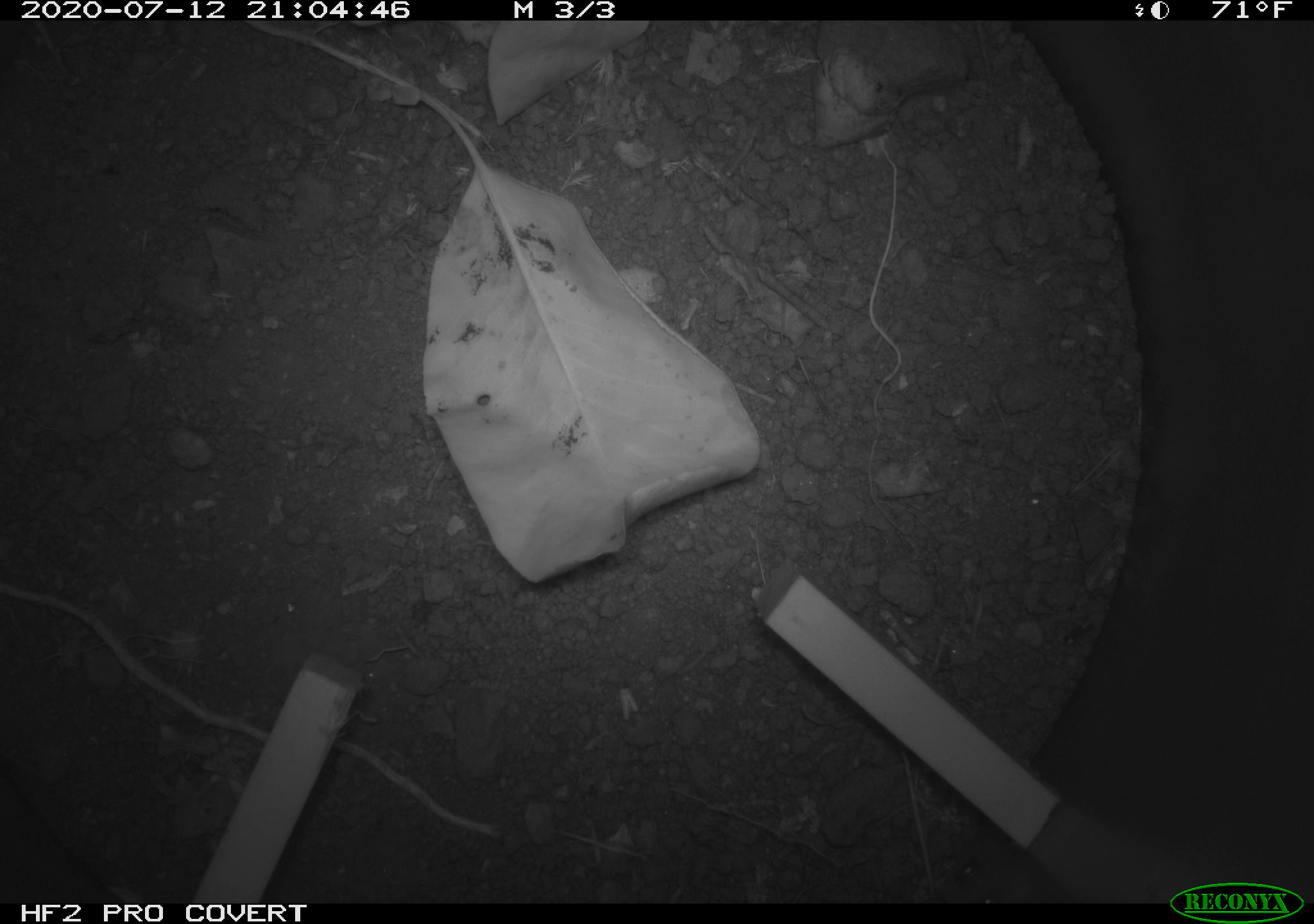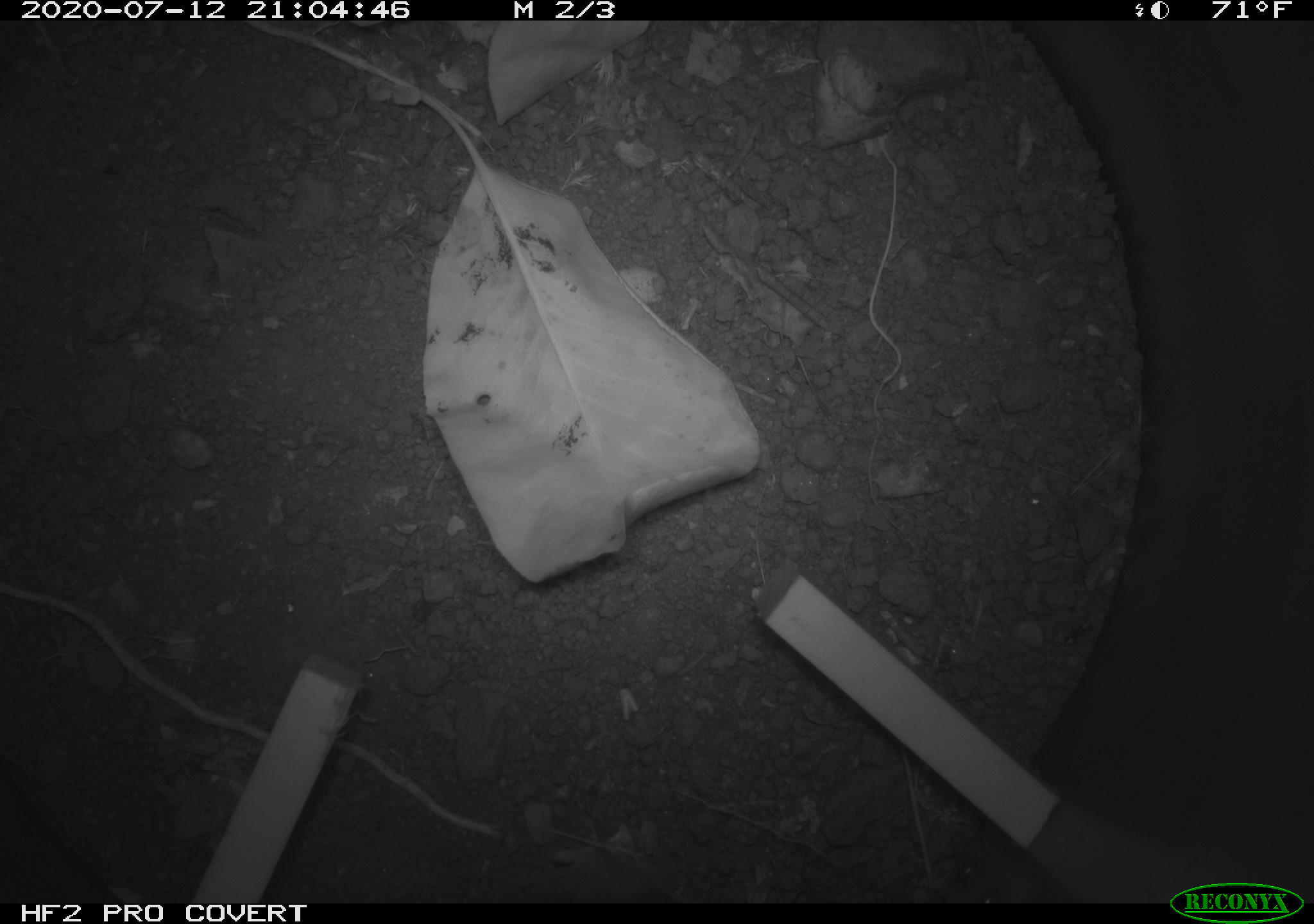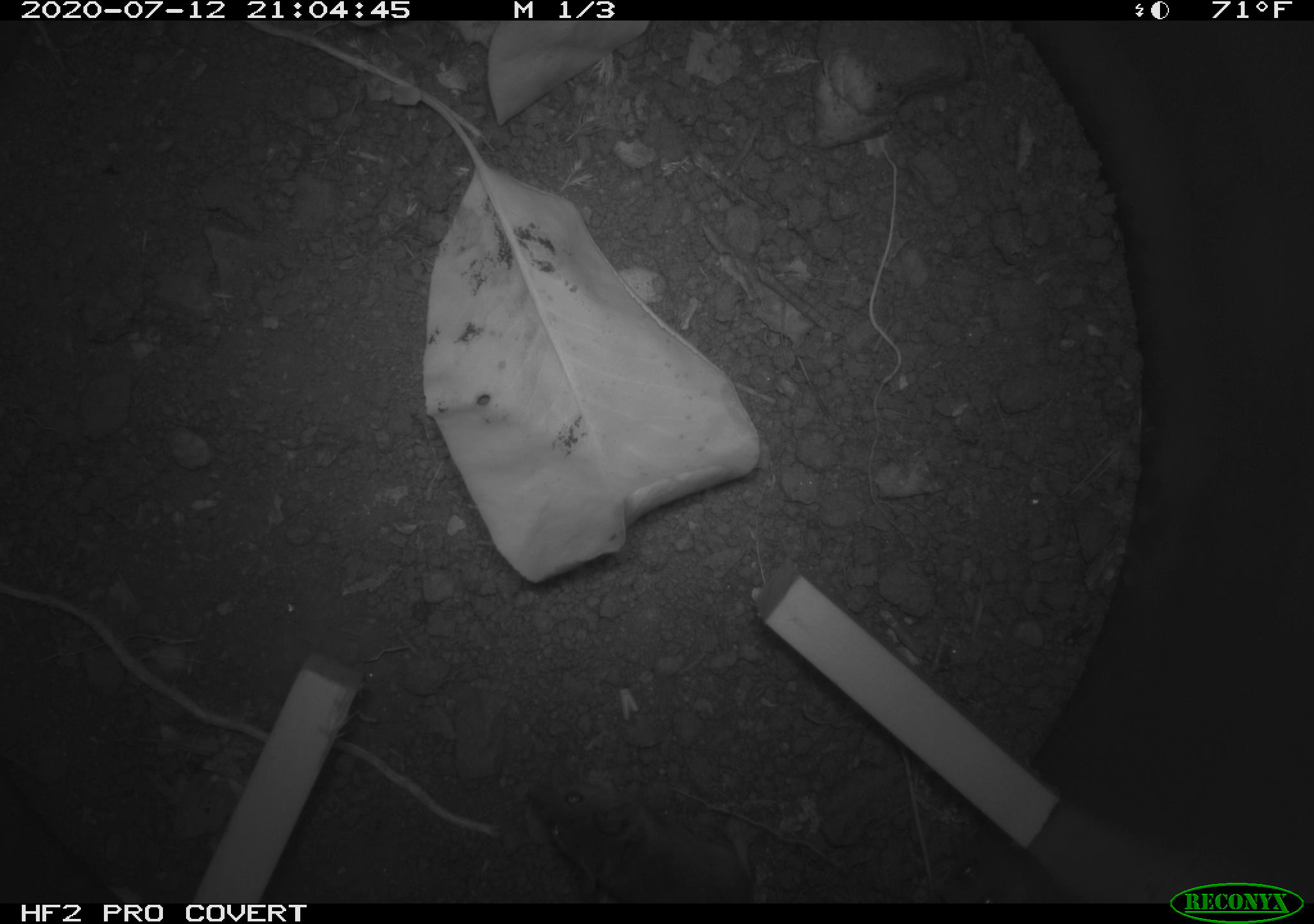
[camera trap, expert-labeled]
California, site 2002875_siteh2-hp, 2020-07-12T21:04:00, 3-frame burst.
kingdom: Animalia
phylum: Chordata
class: Mammalia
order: Rodentia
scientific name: Rodentia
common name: rodent